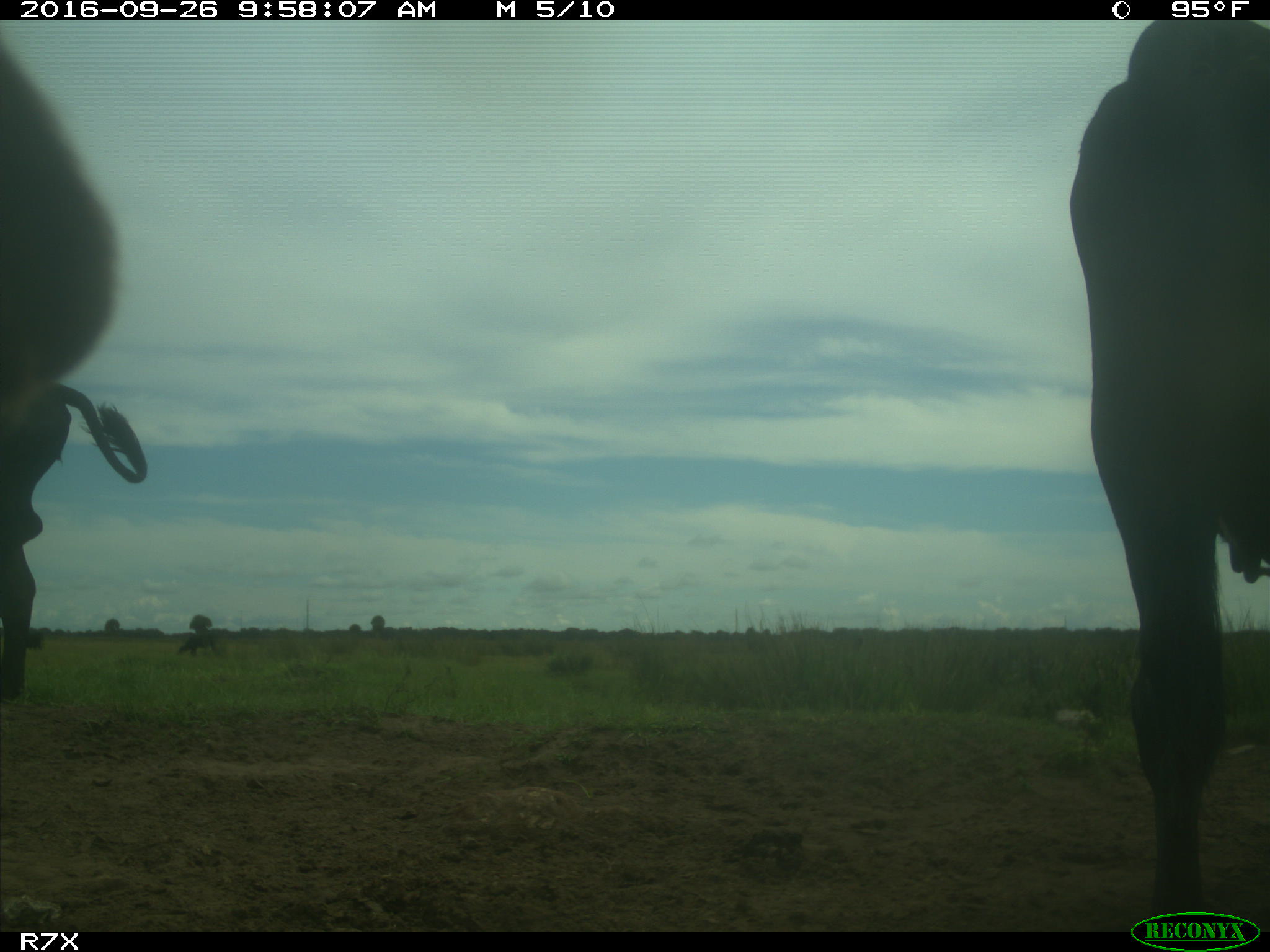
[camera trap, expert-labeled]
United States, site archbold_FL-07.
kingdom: Animalia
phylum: Chordata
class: Mammalia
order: Artiodactyla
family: Bovidae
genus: Bos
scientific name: Bos taurus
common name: domestic cow